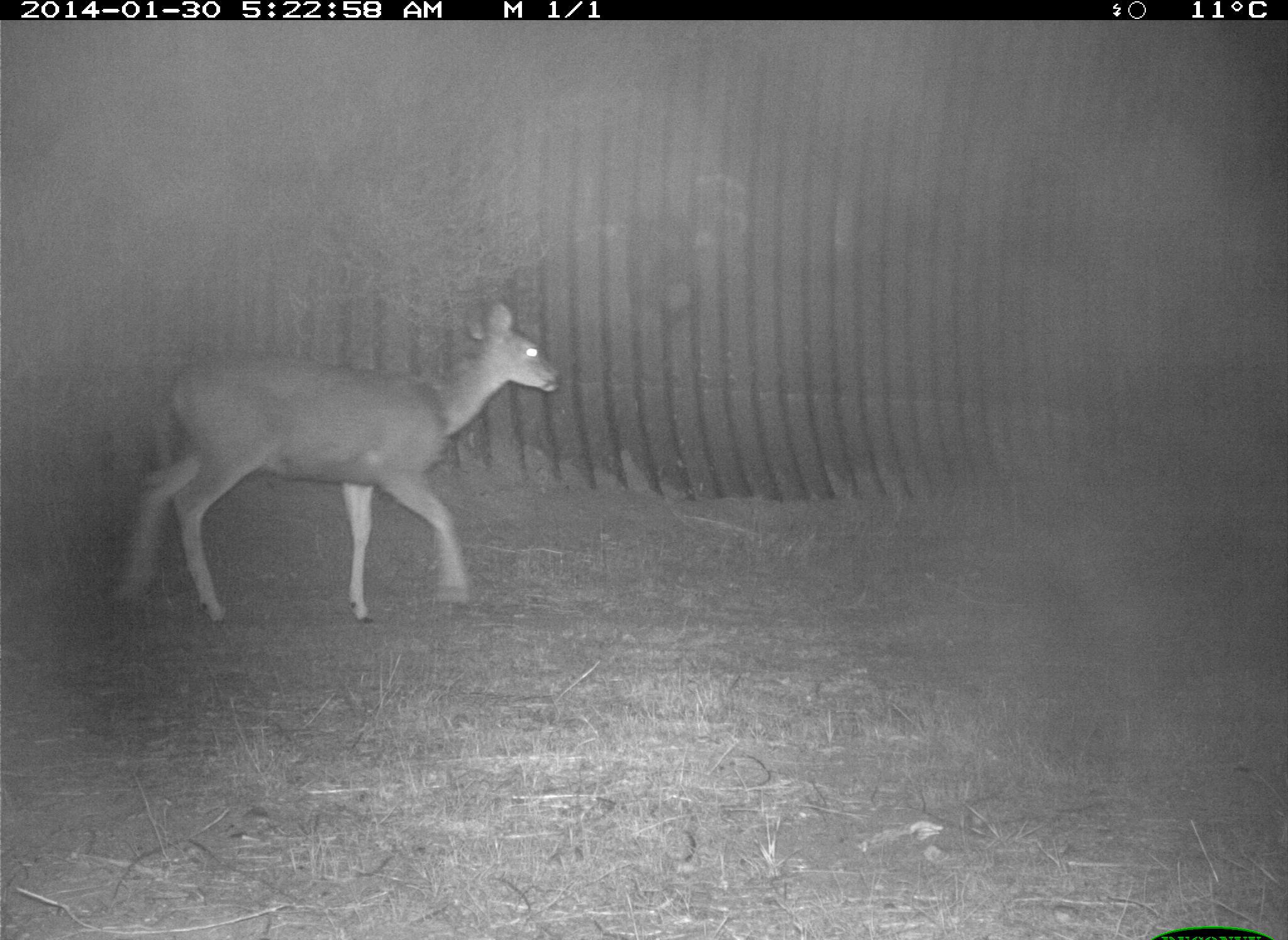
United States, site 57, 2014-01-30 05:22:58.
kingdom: Animalia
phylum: Chordata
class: Mammalia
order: Artiodactyla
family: Cervidae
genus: Odocoileus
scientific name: Odocoileus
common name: deer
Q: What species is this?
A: Deer (Odocoileus).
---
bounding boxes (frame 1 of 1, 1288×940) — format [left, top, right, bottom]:
deer: [109, 300, 561, 630]